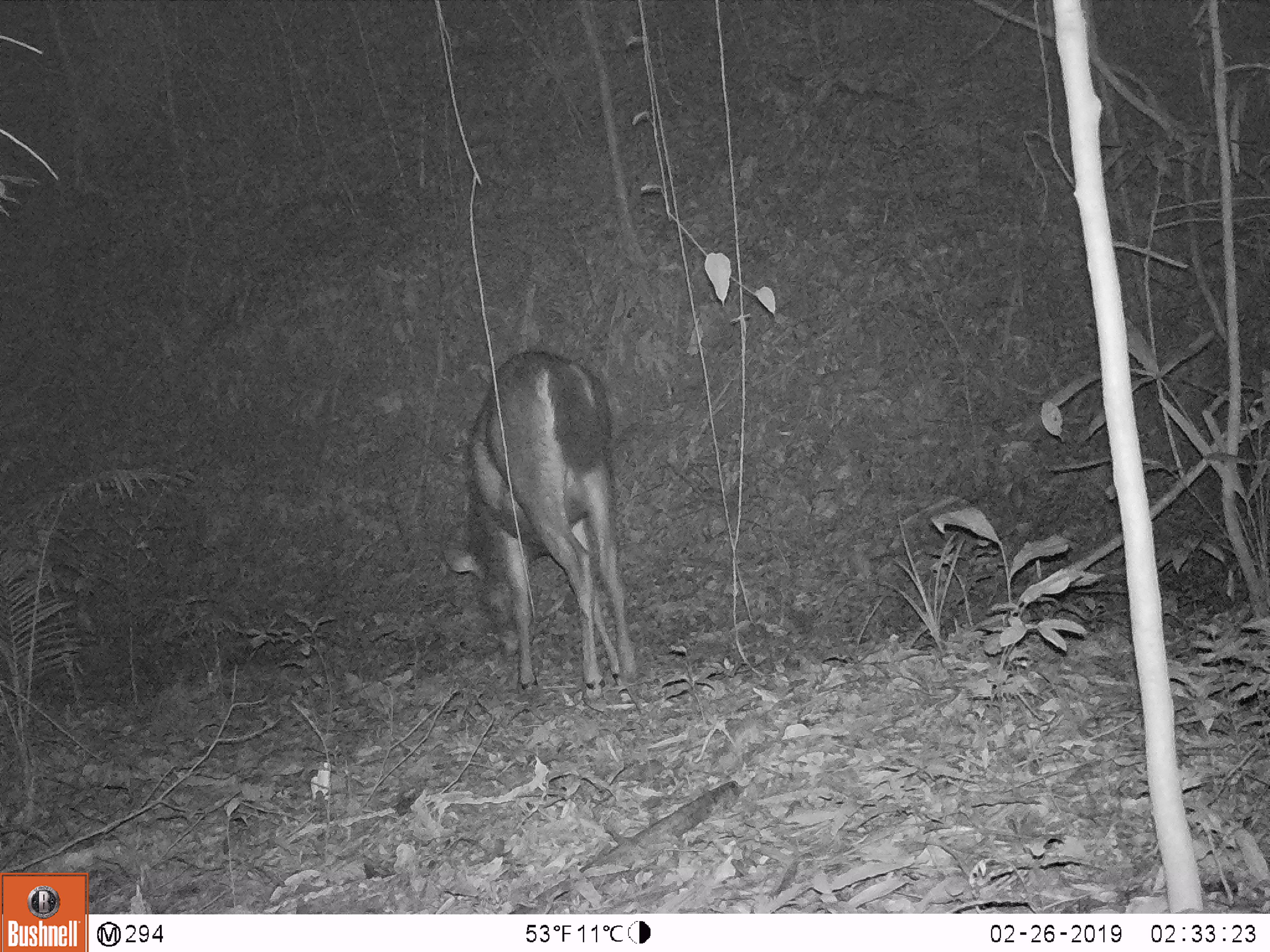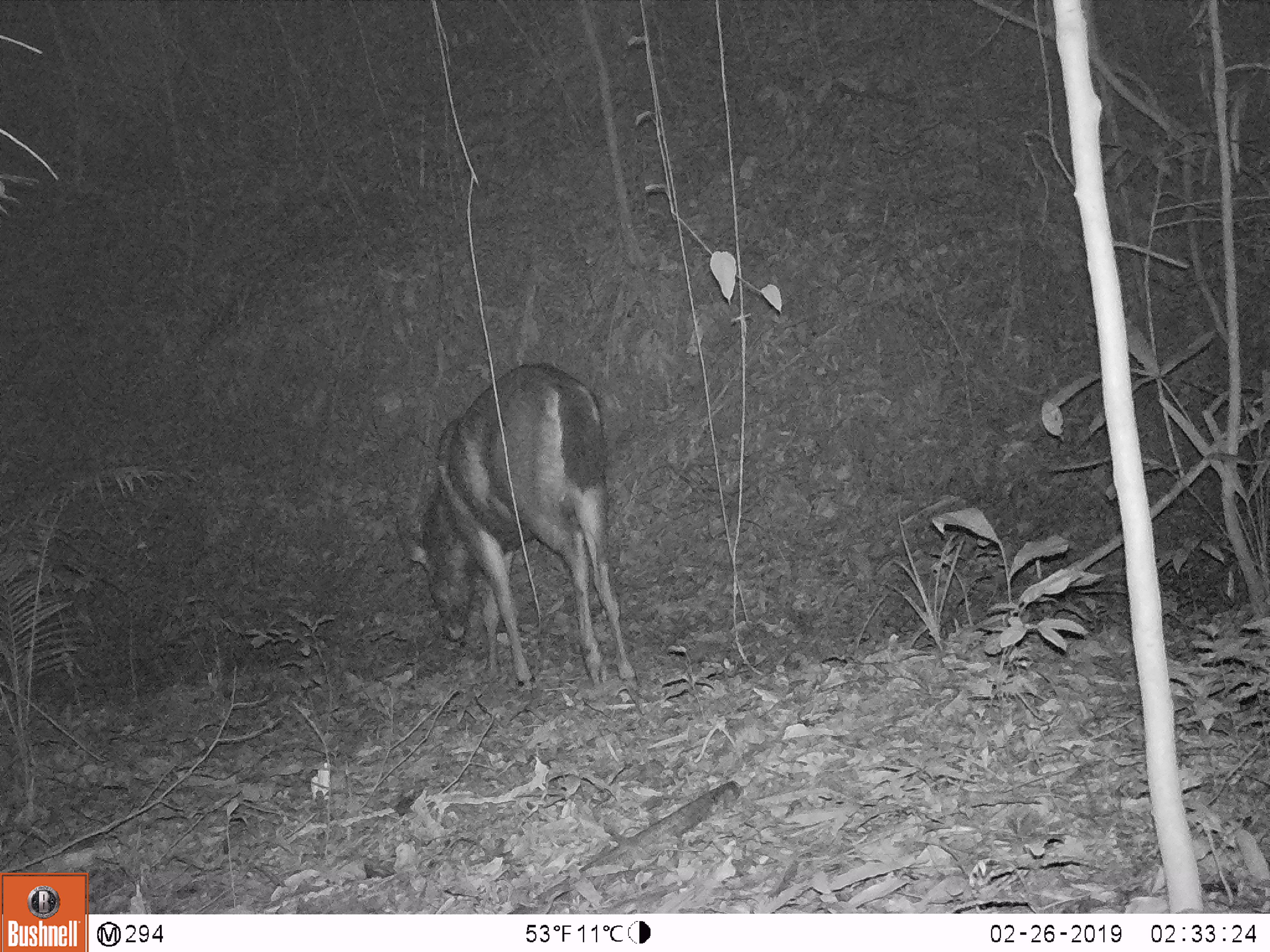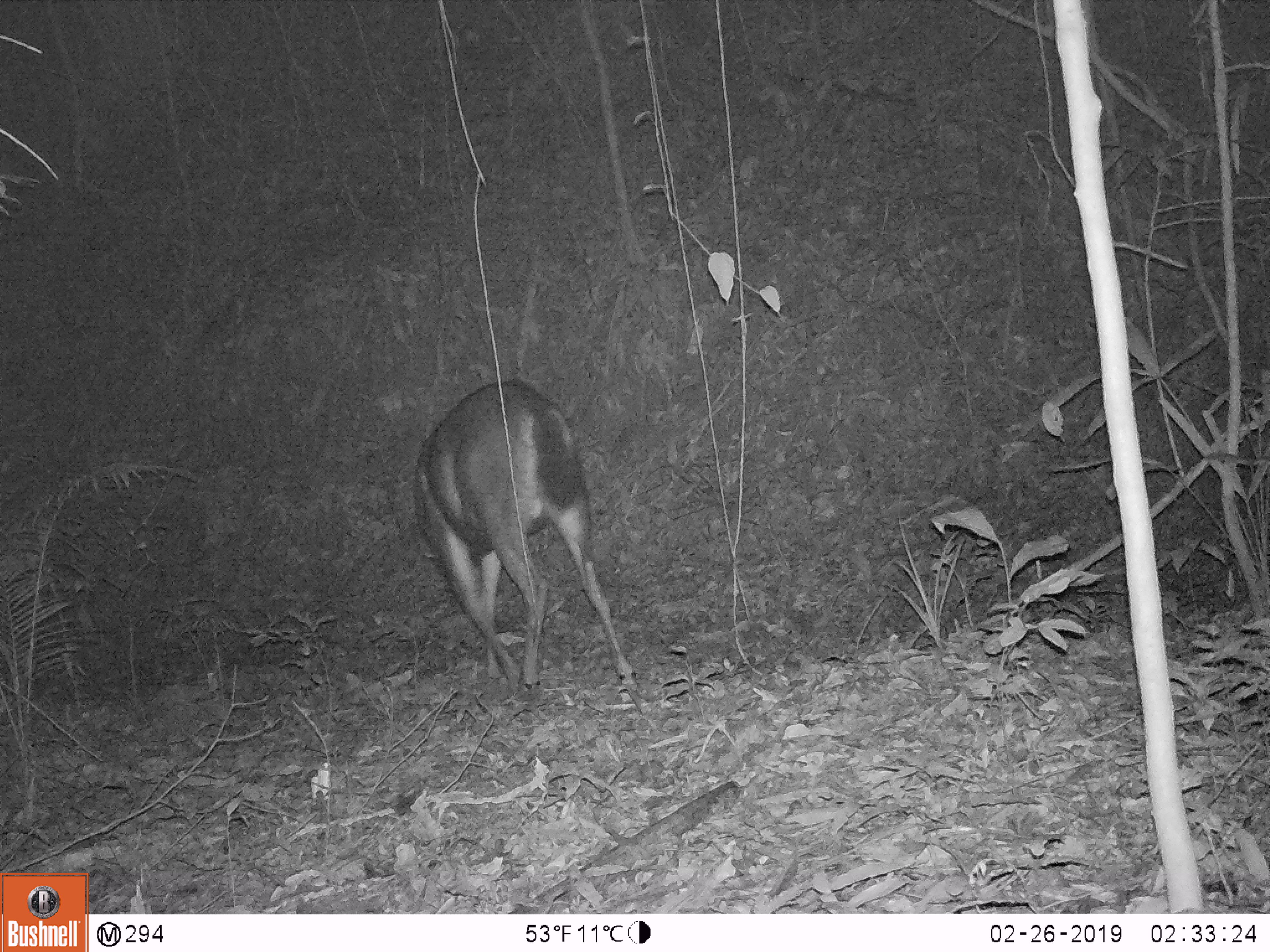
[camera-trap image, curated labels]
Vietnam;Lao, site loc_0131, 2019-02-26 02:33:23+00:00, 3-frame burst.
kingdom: Animalia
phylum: Chordata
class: Mammalia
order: Artiodactyla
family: Cervidae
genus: Rusa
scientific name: Rusa unicolor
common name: sambar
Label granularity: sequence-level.